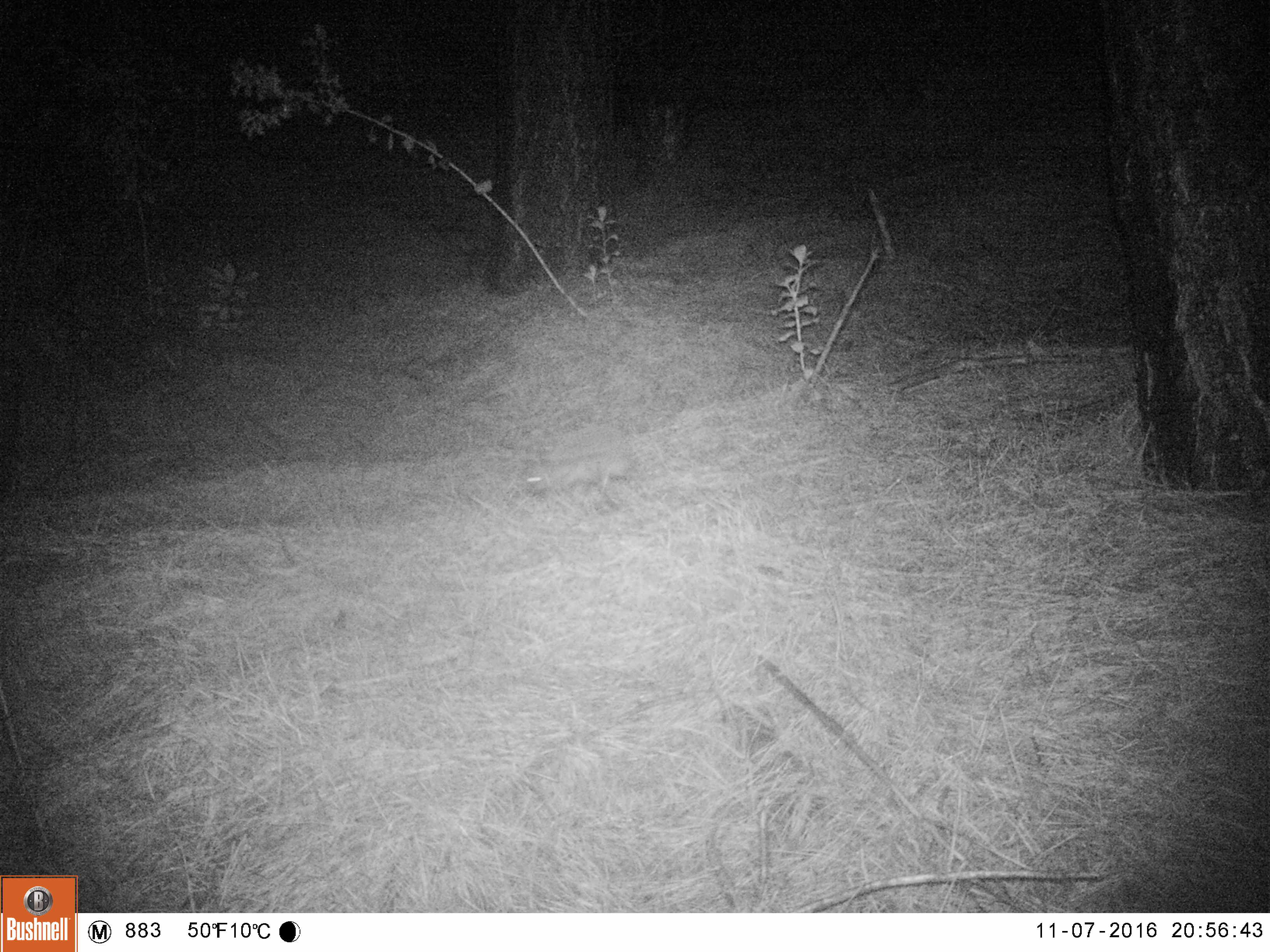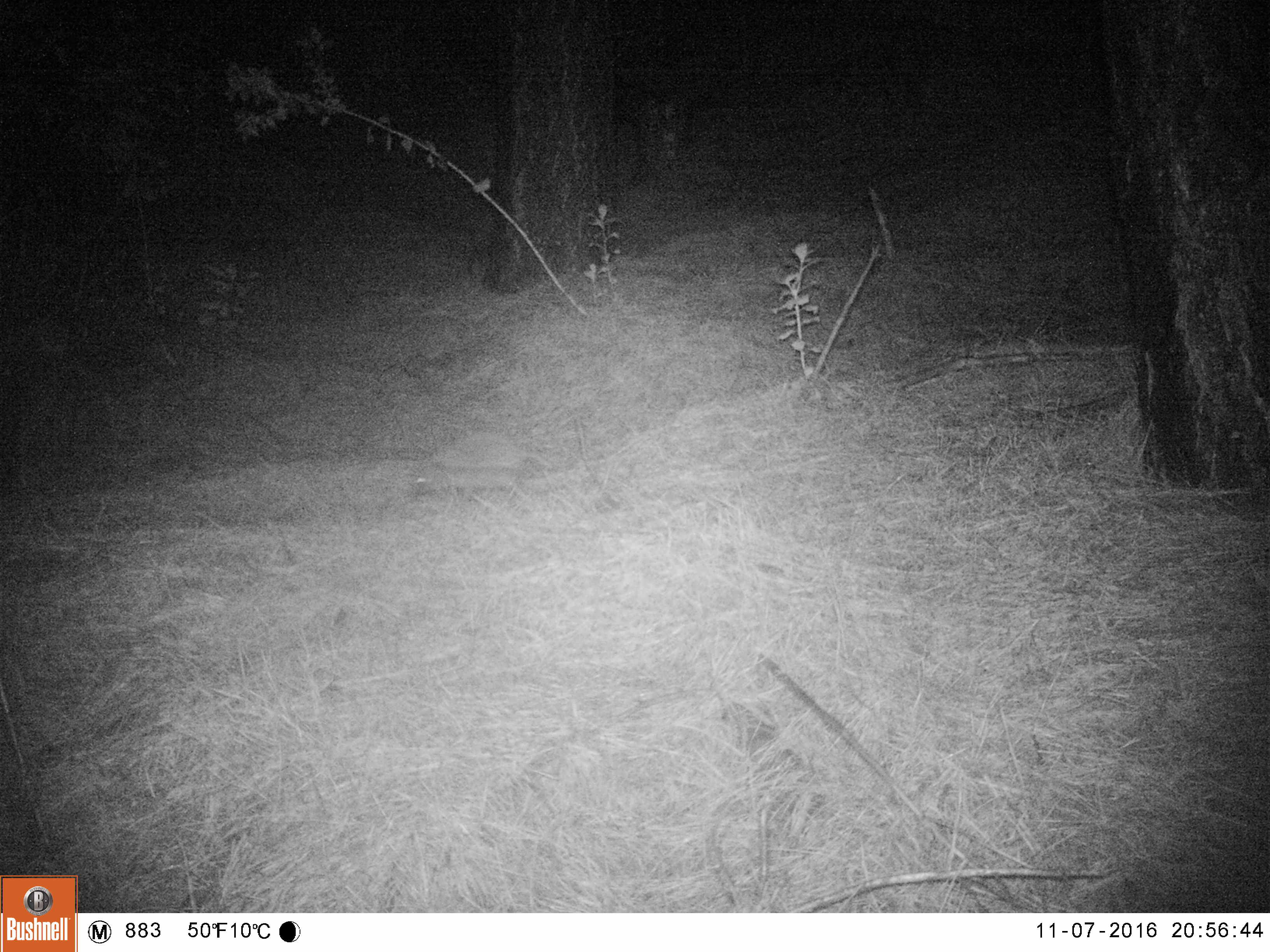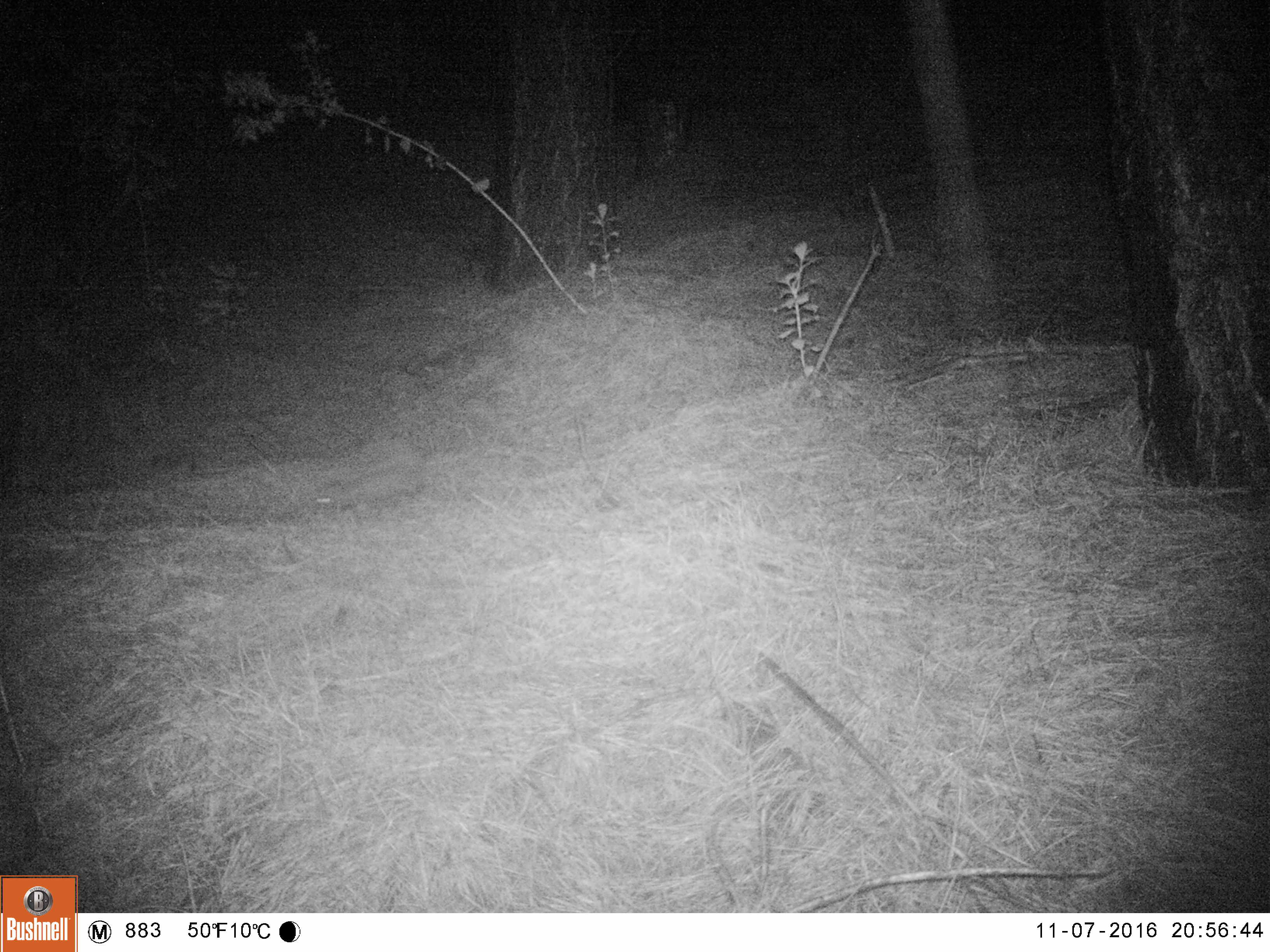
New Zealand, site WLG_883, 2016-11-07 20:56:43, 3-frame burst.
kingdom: Animalia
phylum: Chordata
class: Mammalia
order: Eulipotyphla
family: Erinaceidae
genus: Erinaceus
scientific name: Erinaceus europaeus europaeus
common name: european hedgehog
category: hedgehog